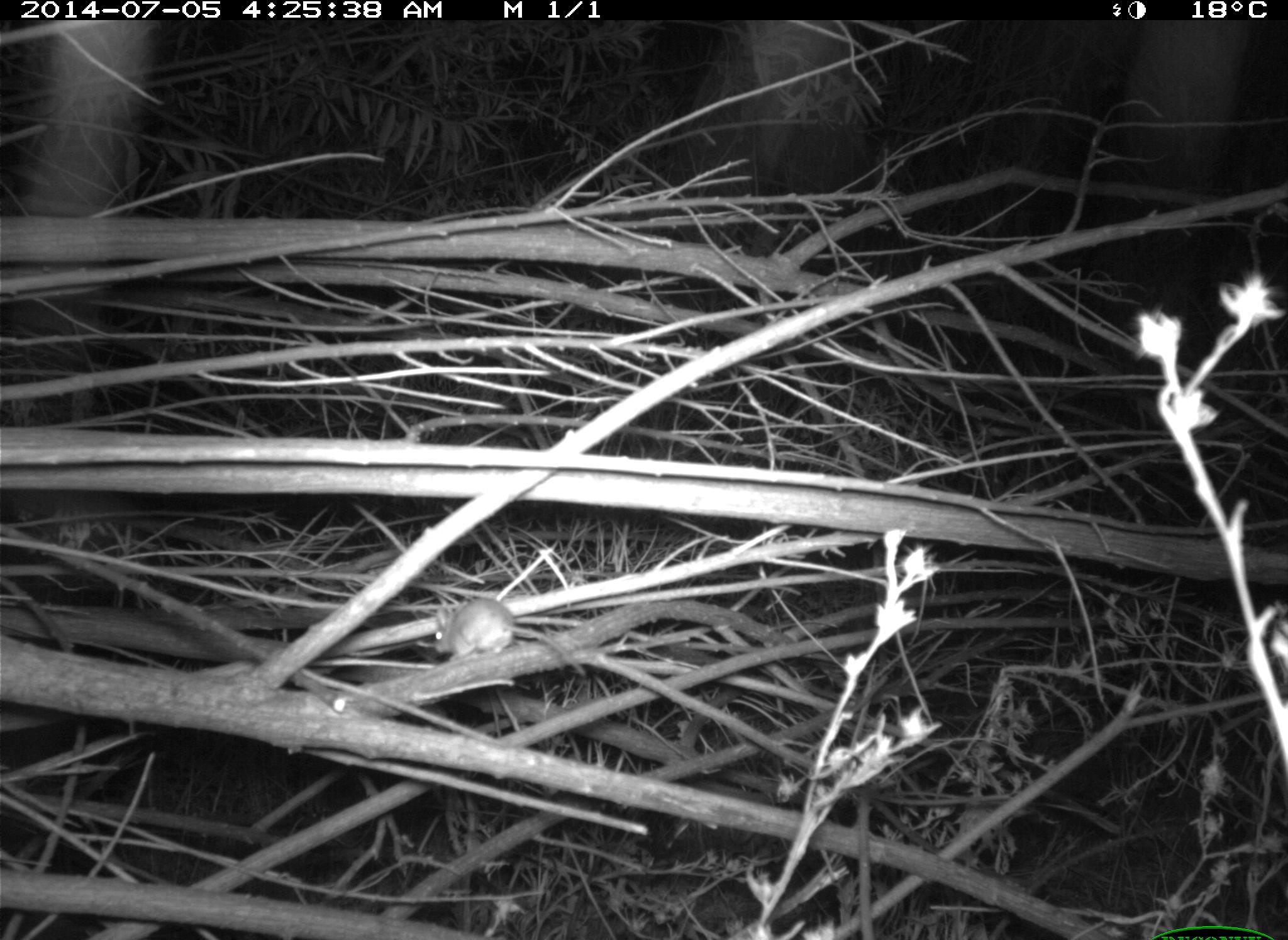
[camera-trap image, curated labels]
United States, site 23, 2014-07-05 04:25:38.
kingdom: Animalia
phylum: Chordata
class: Mammalia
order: Rodentia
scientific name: Rodentia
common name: rodent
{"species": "rodent (Rodentia)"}